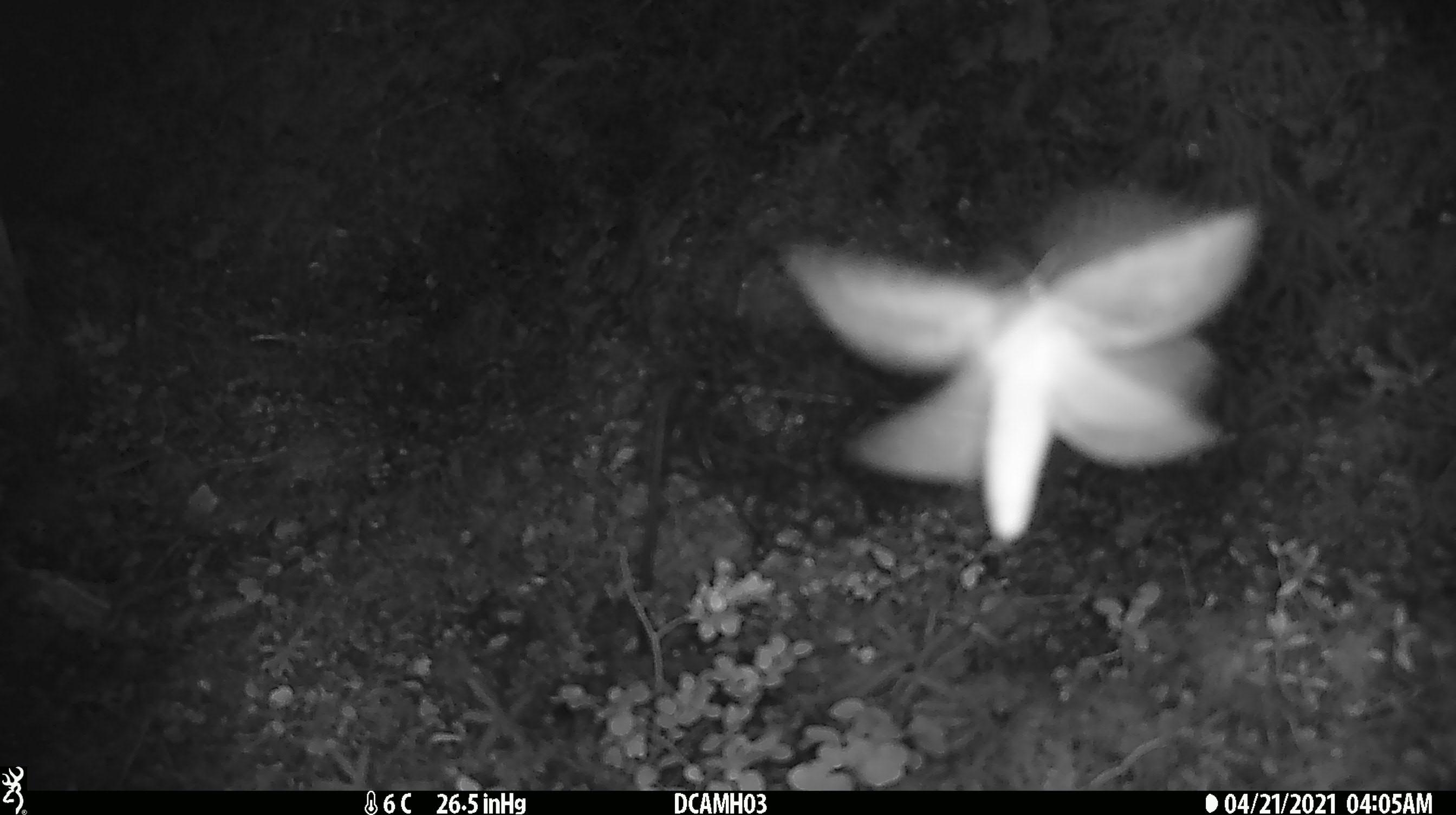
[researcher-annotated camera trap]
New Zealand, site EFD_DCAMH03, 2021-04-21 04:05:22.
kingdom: Animalia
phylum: Arthropoda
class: Insecta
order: Lepidoptera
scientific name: Lepidoptera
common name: moth